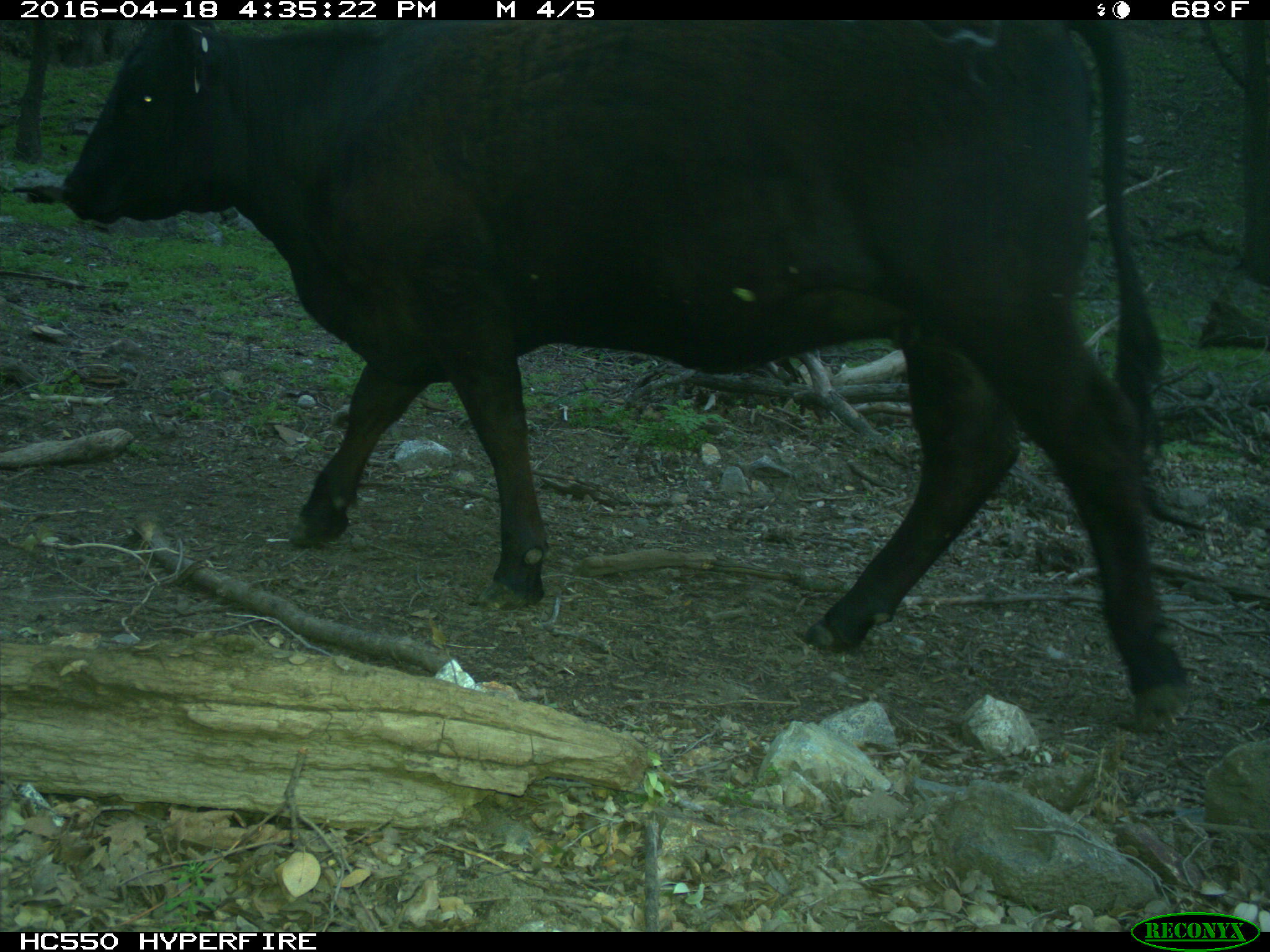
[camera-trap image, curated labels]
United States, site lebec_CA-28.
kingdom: Animalia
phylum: Chordata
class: Mammalia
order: Artiodactyla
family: Bovidae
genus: Bos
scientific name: Bos taurus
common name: domestic cow